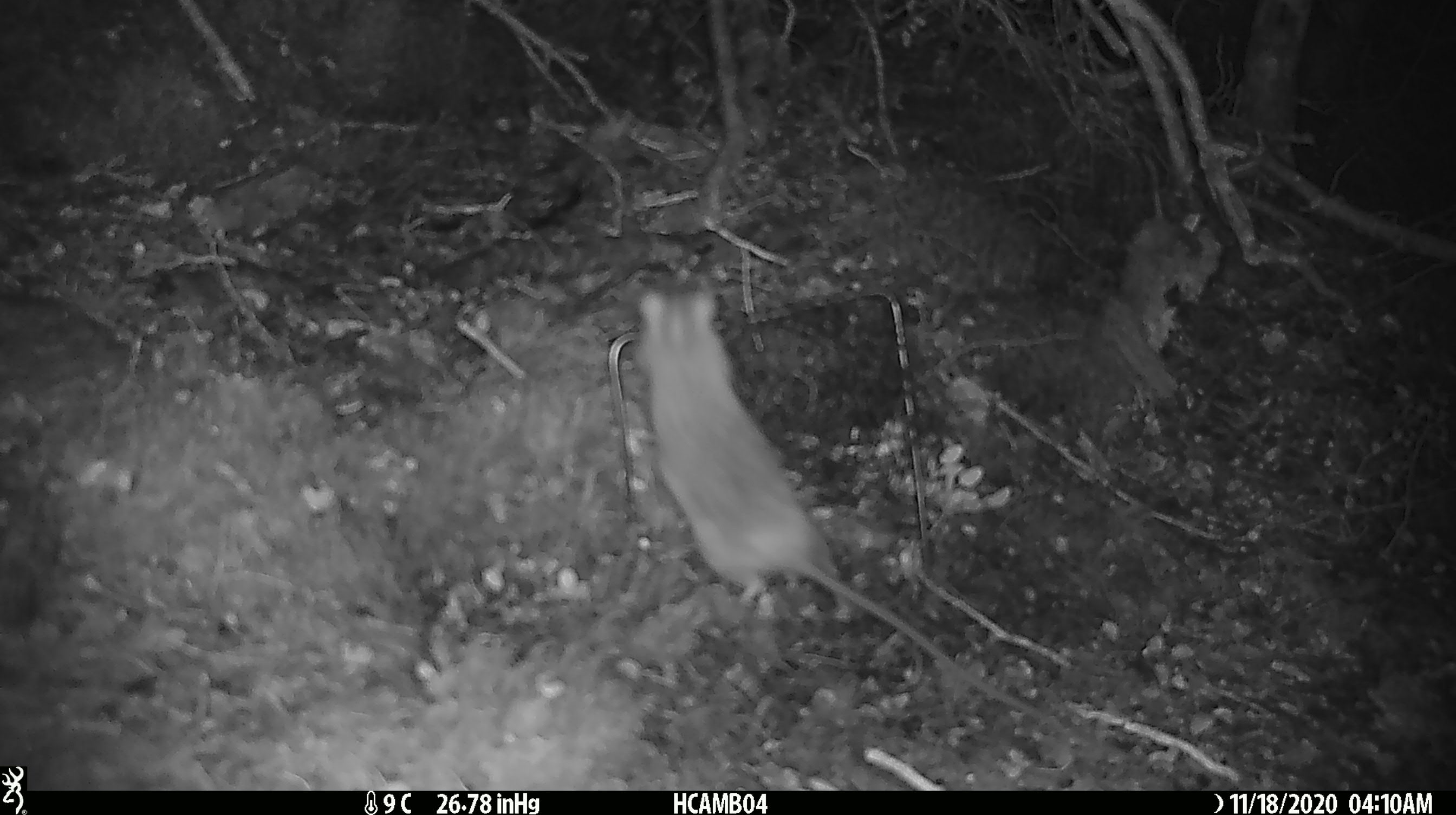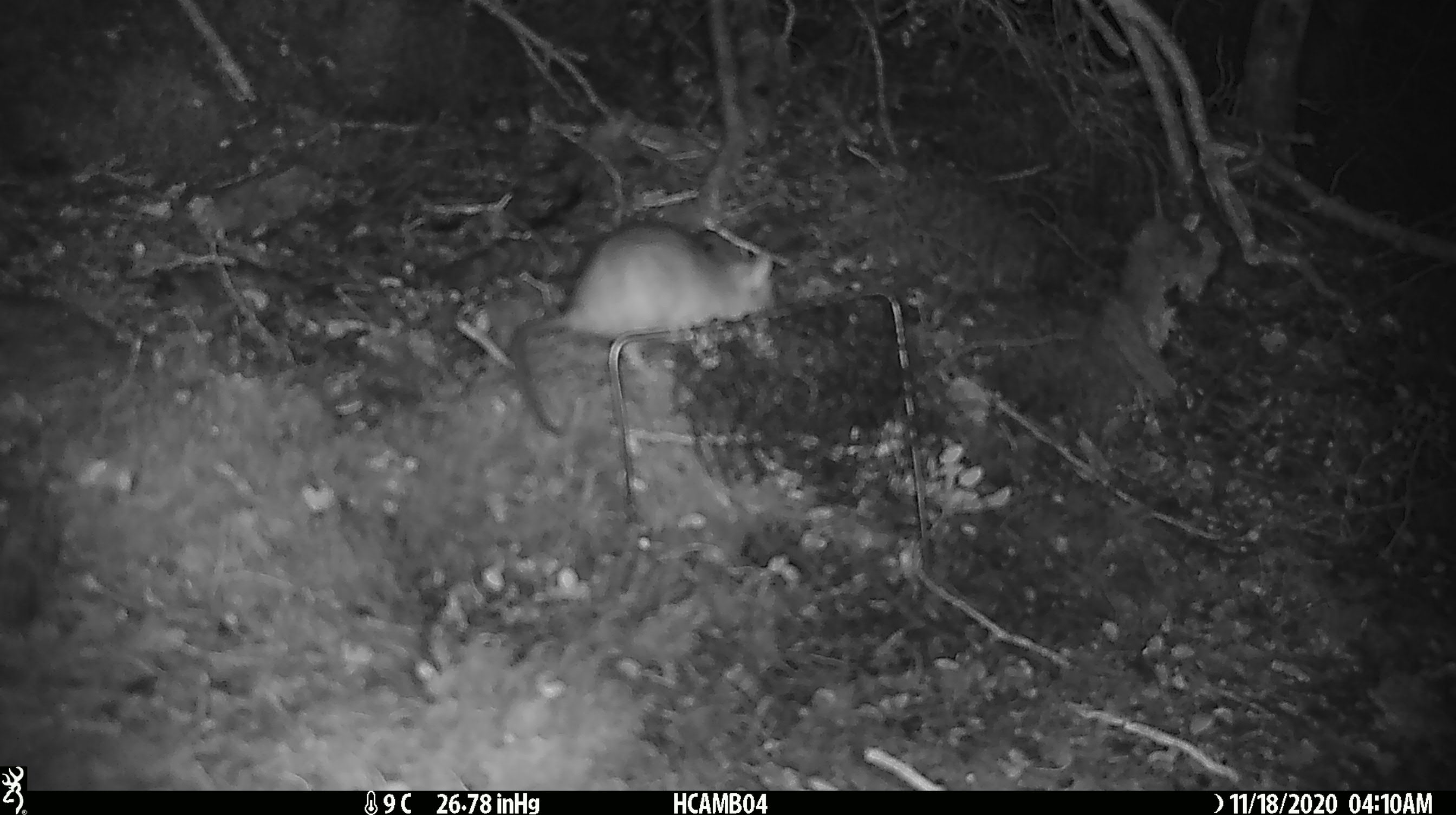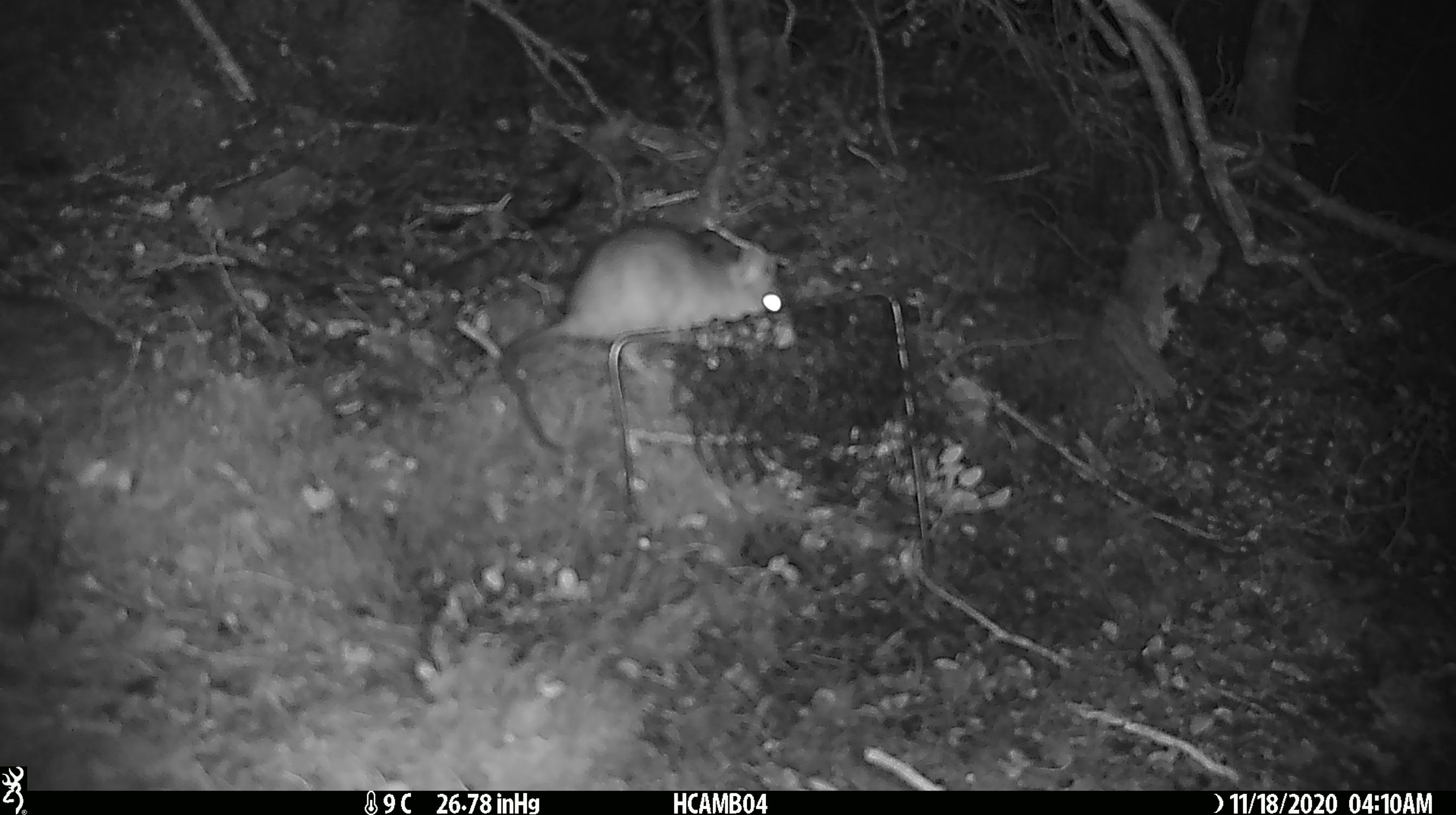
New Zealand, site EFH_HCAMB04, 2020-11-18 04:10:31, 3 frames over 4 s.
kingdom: Animalia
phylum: Chordata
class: Mammalia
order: Rodentia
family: Muridae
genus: Rattus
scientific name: Rattus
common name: rat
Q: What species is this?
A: Rat (Rattus).